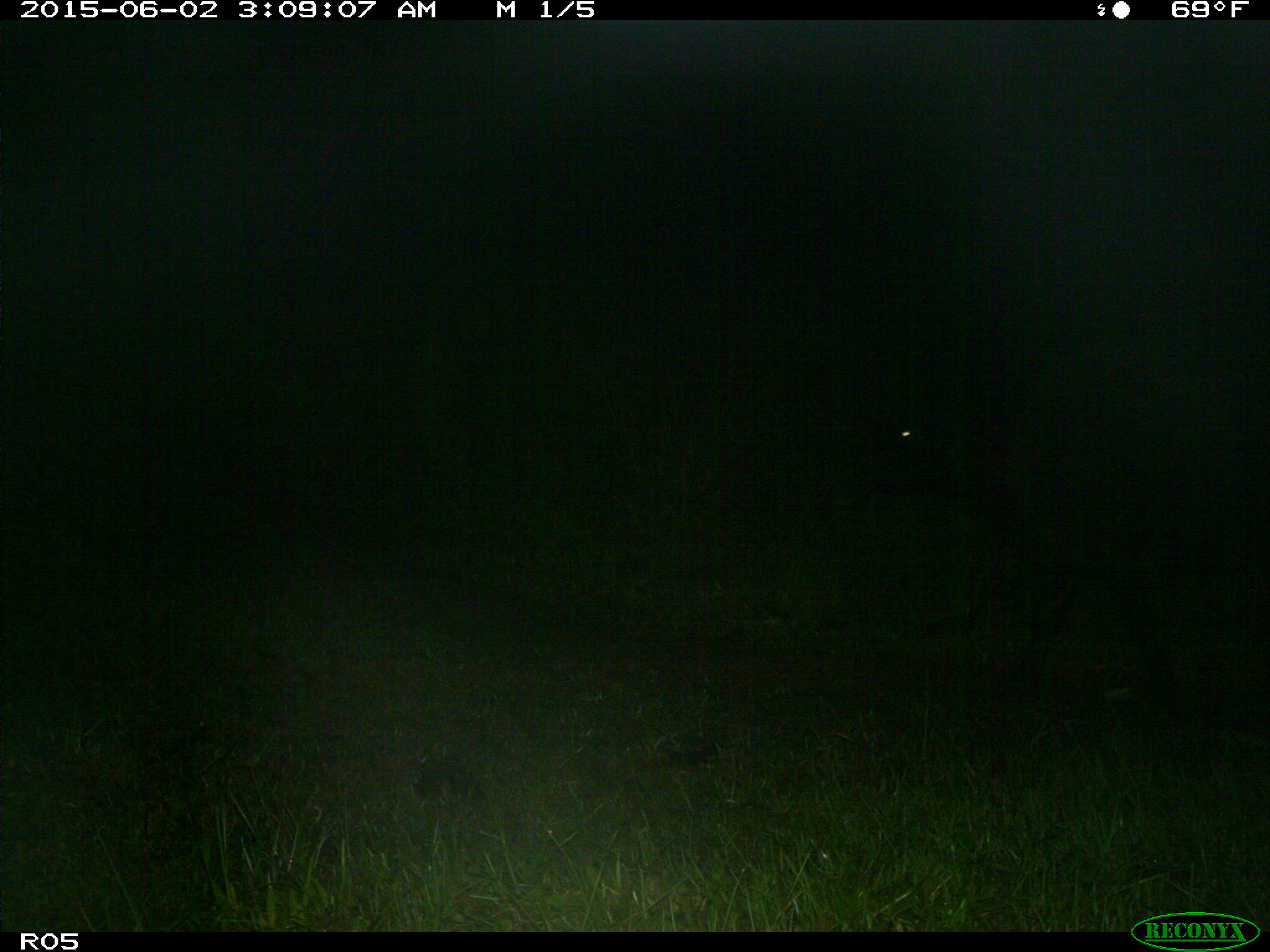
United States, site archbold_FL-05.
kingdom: Animalia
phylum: Chordata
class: Mammalia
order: Artiodactyla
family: Bovidae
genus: Bos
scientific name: Bos taurus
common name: domestic cow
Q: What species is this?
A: Bos taurus (domestic cow).